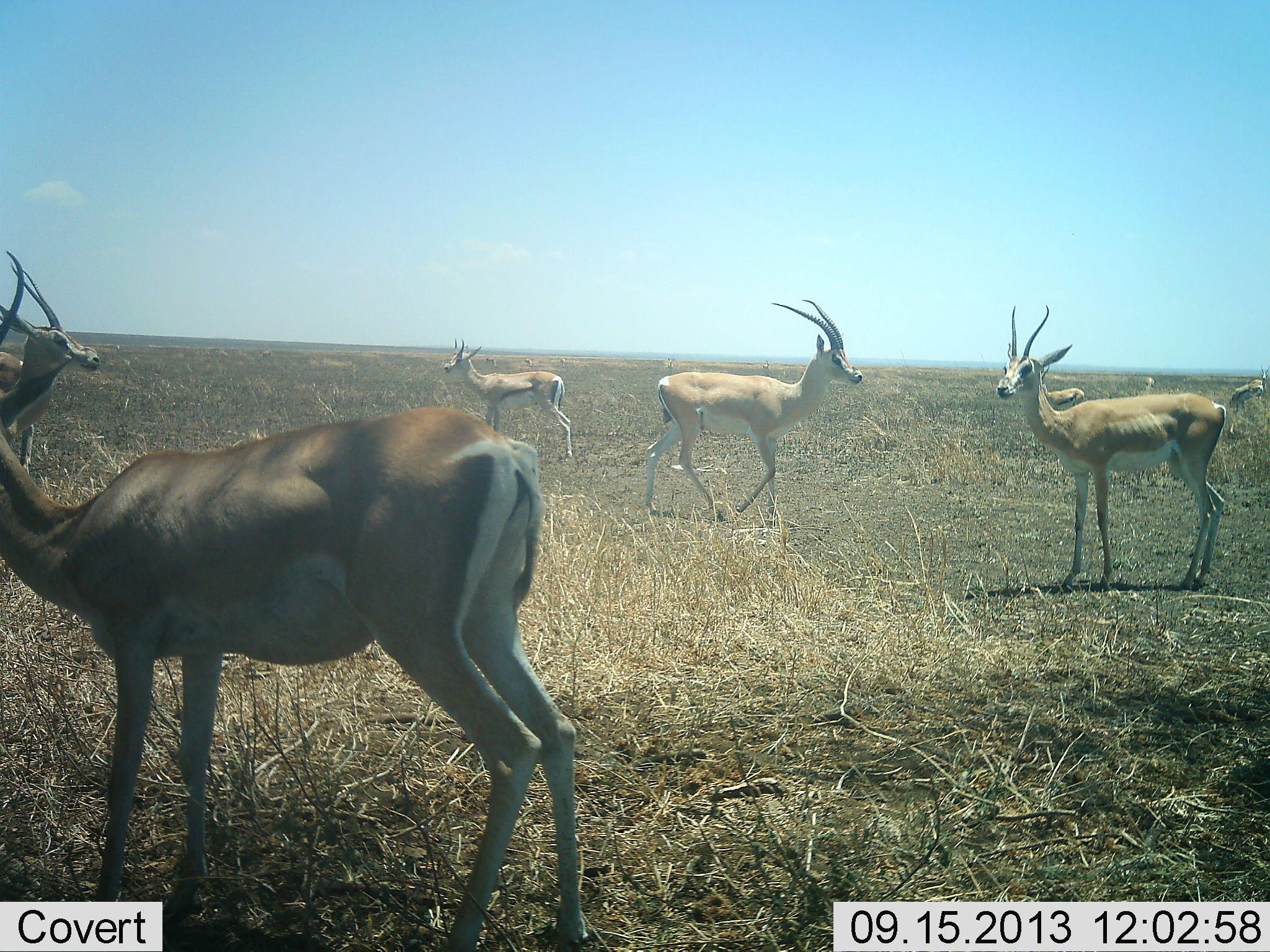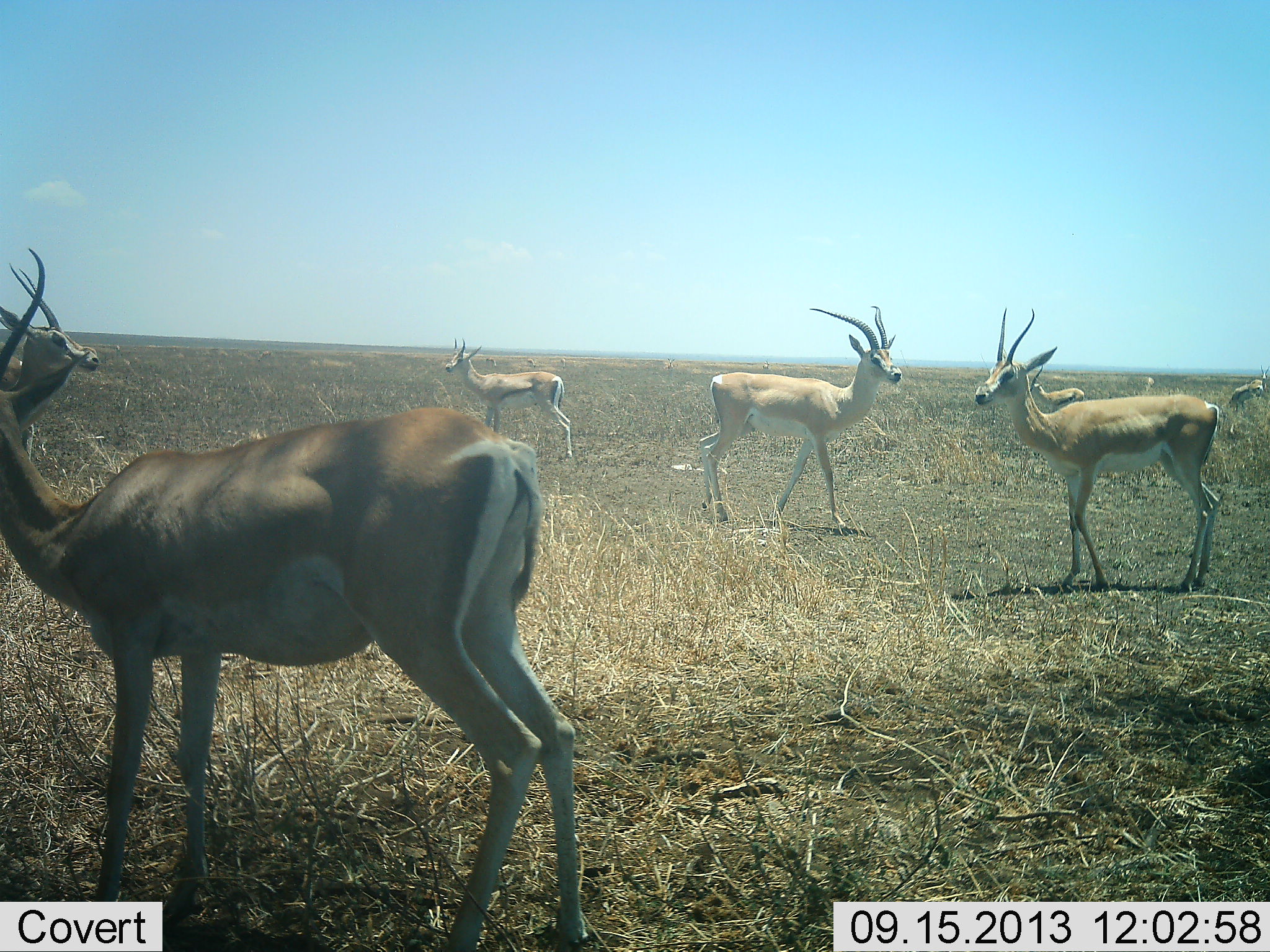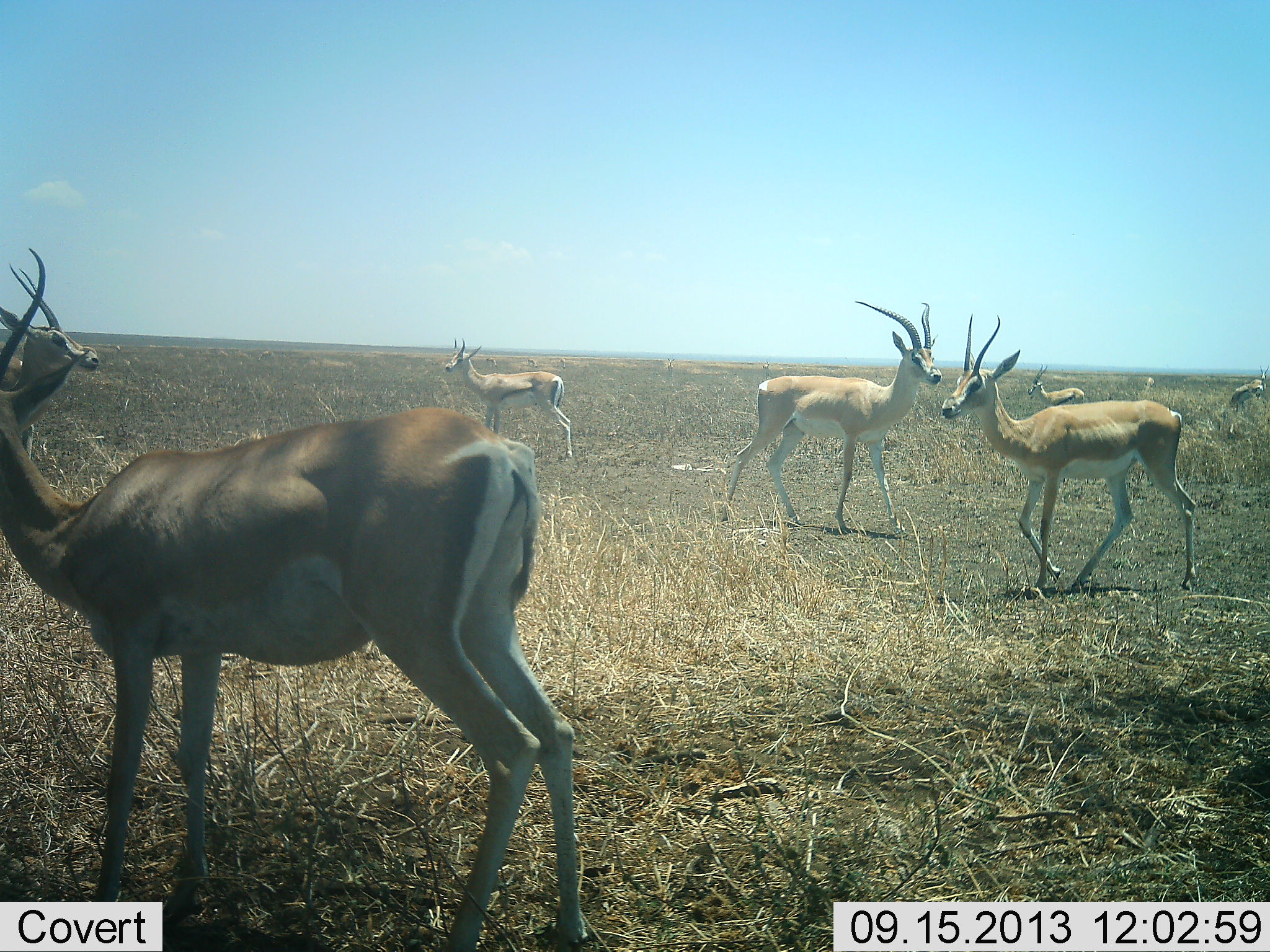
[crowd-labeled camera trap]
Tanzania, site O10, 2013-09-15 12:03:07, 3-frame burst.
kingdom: Animalia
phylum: Chordata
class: Mammalia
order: Artiodactyla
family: Bovidae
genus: Nanger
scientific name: Nanger granti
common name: grant's gazelle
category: gazellegrants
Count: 7.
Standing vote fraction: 88%.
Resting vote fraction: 3%.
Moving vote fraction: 48%.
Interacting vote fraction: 0%.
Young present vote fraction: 3%.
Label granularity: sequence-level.